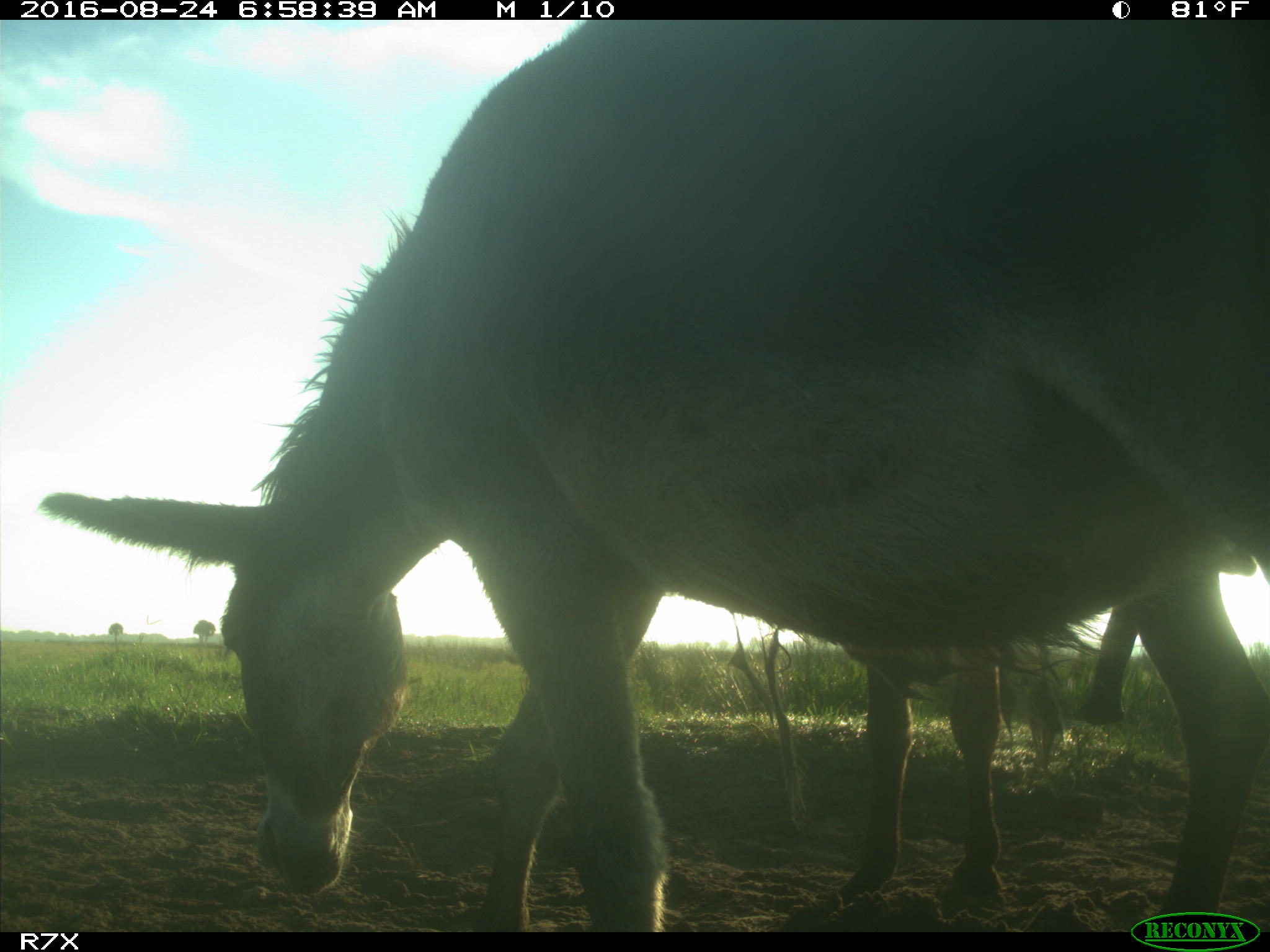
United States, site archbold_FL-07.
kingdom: Animalia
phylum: Chordata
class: Mammalia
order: Perissodactyla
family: Equidae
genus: Equus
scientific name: Equus africanus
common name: african wild ass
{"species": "Equus africanus (african wild ass)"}